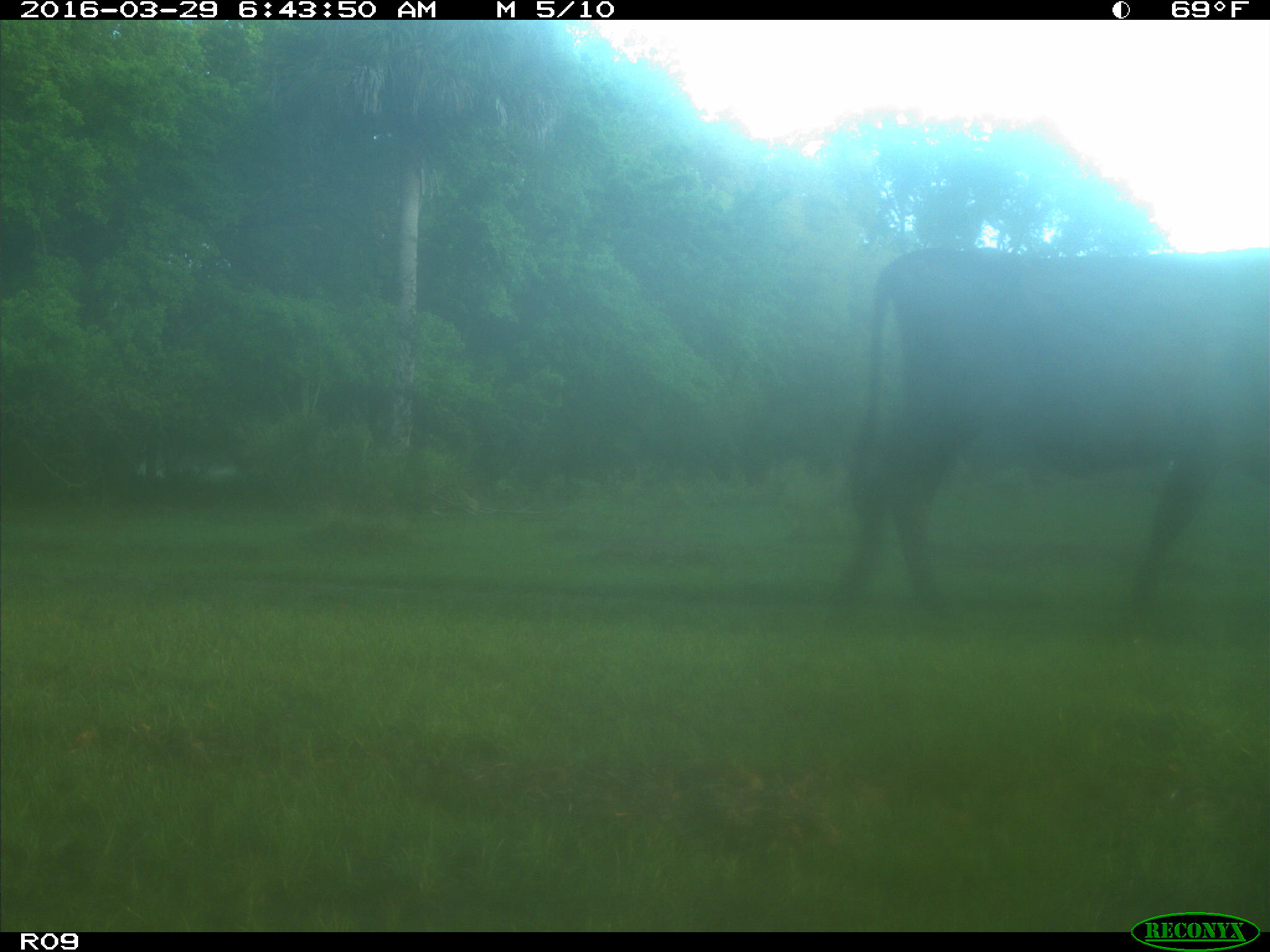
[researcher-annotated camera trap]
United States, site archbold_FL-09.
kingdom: Animalia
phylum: Chordata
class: Mammalia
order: Artiodactyla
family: Bovidae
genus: Bos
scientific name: Bos taurus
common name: domestic cow